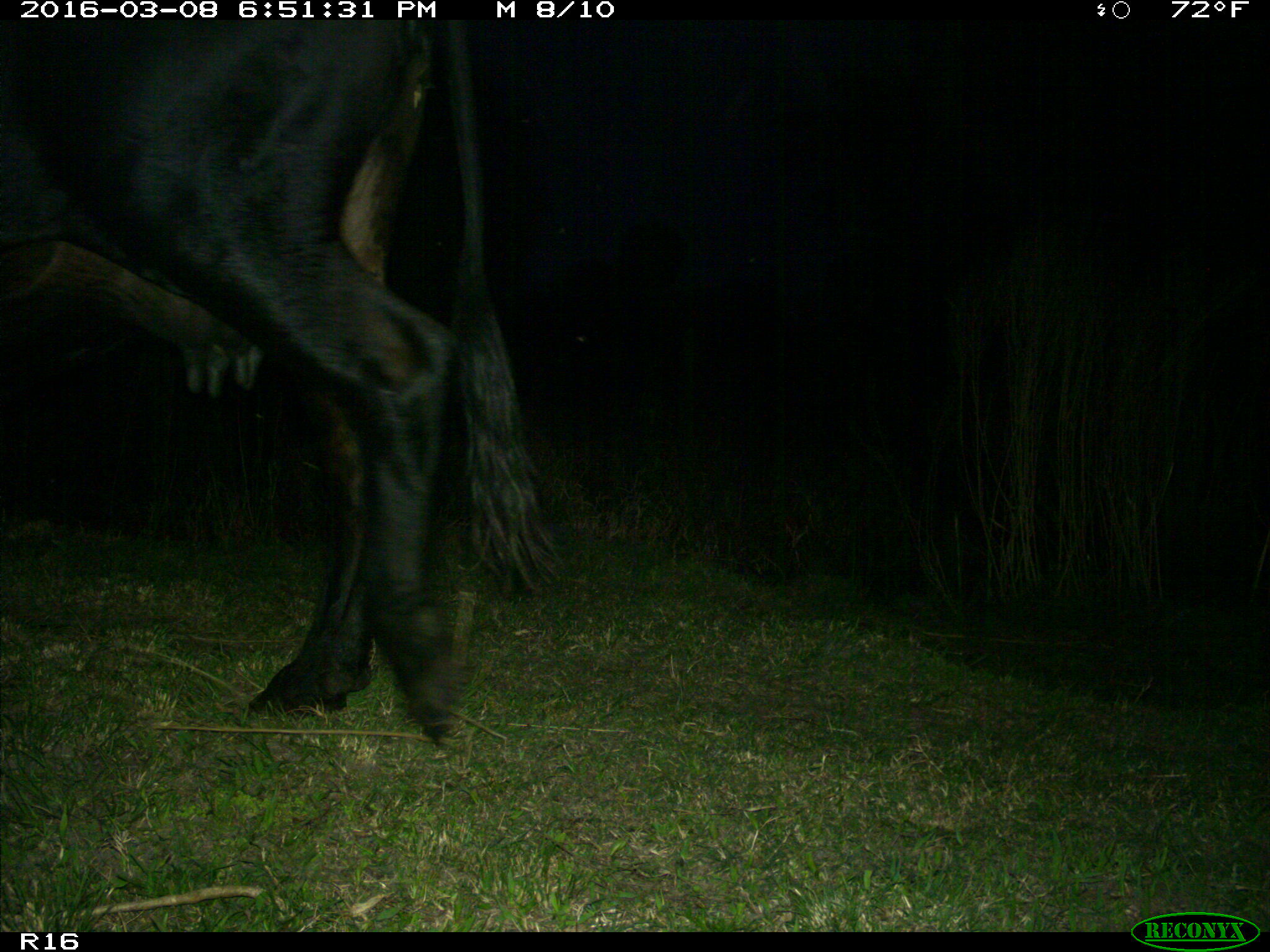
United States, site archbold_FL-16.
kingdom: Animalia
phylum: Chordata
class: Mammalia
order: Artiodactyla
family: Bovidae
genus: Bos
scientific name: Bos taurus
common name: domestic cow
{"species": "Bos taurus (domestic cow)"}